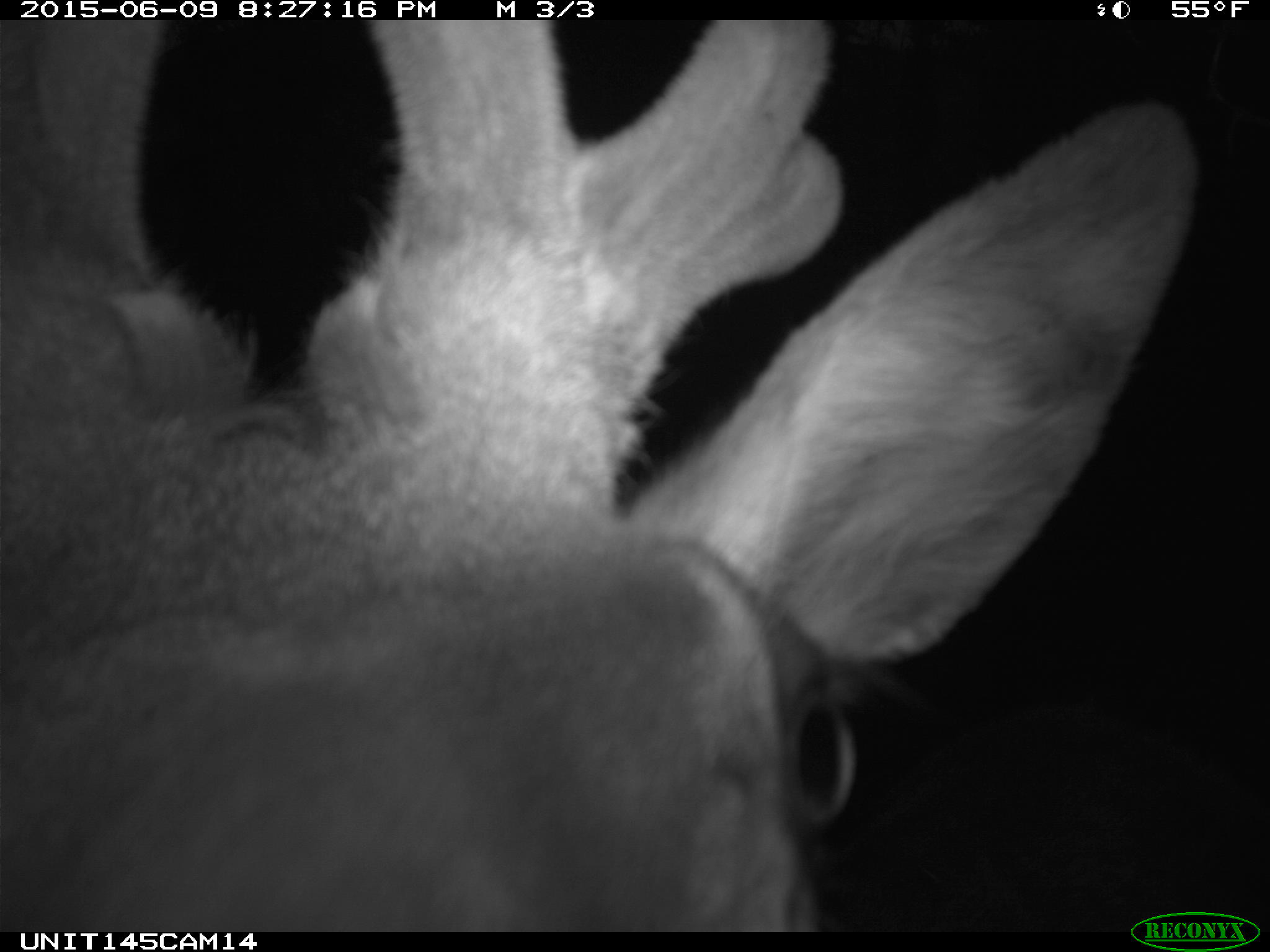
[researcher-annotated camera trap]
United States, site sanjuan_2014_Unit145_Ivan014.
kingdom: Animalia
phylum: Chordata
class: Mammalia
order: Artiodactyla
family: Cervidae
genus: Cervus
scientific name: Cervus elaphus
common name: red deer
Cervus elaphus (red deer).